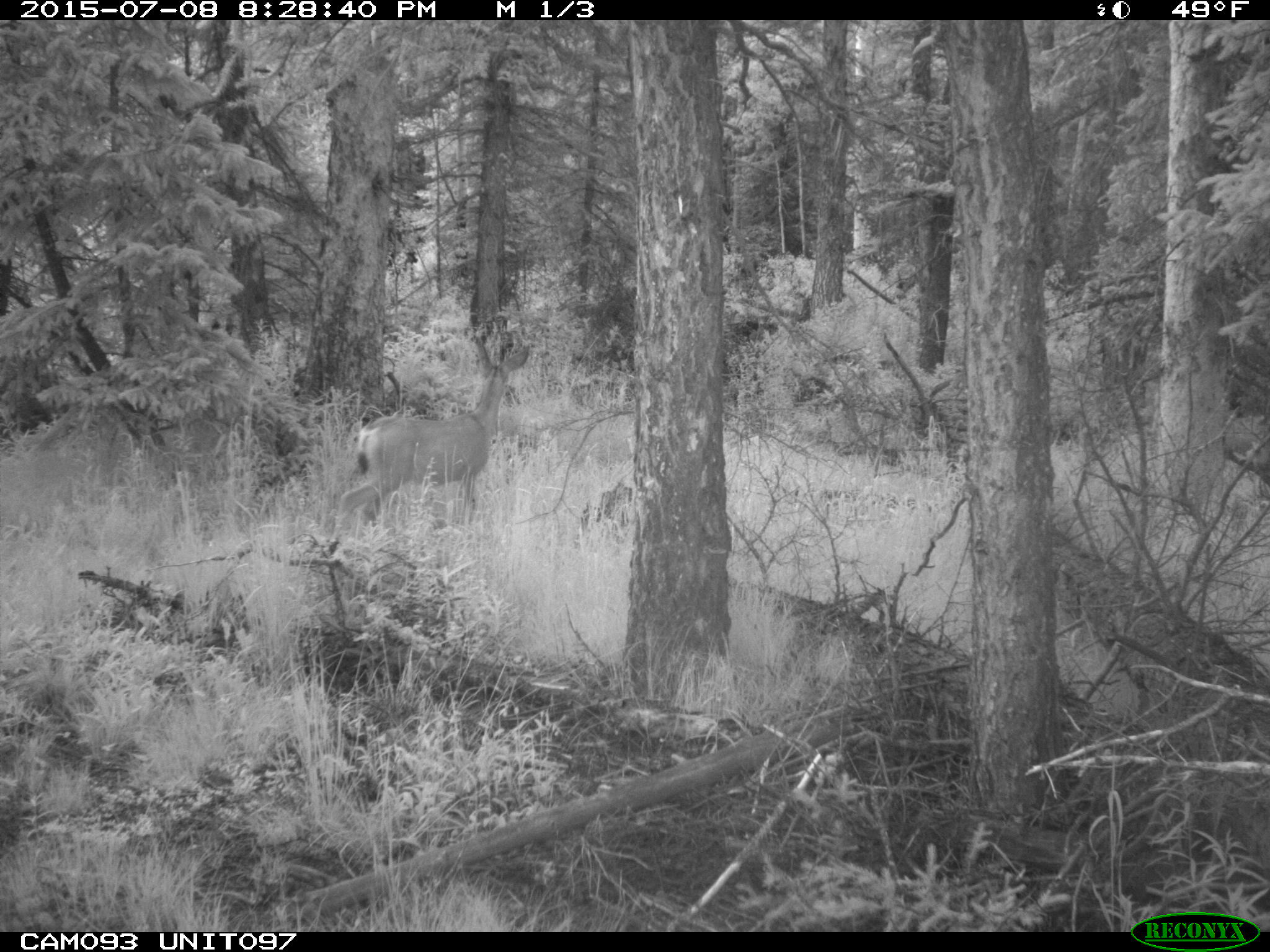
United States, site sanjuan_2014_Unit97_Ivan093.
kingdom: Animalia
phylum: Chordata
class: Mammalia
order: Artiodactyla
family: Cervidae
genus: Odocoileus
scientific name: Odocoileus hemionus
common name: mule deer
Odocoileus hemionus (mule deer).